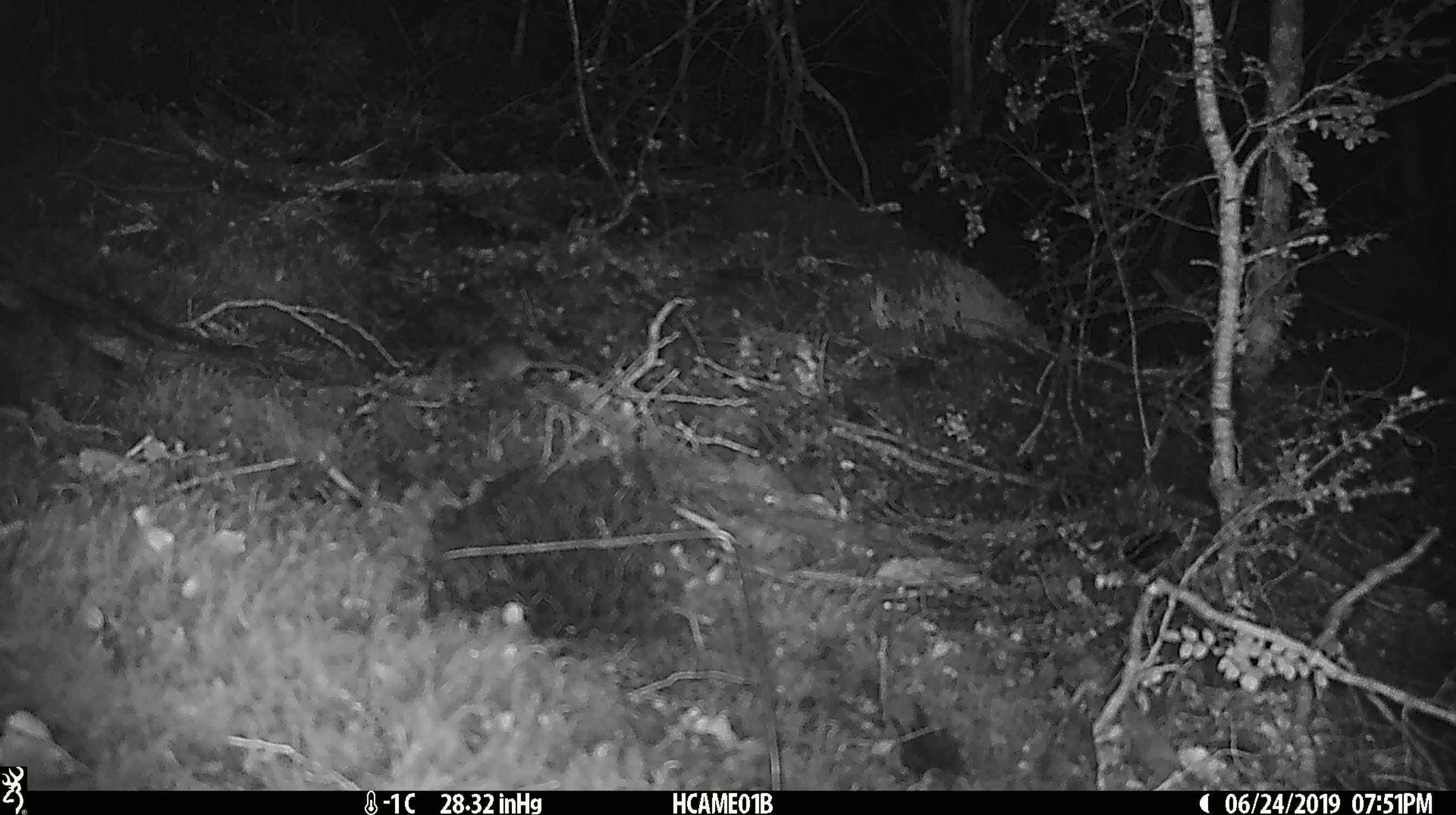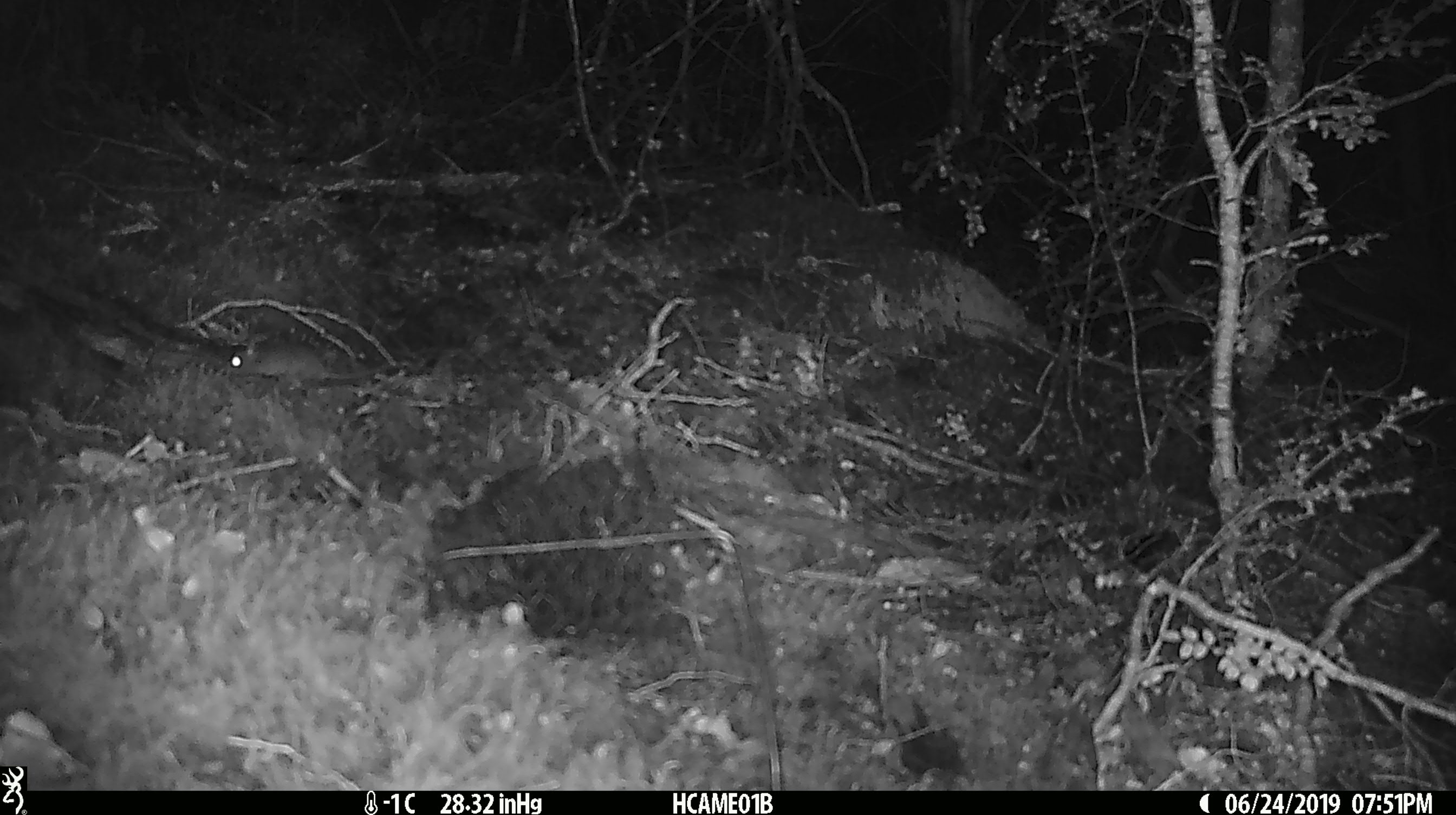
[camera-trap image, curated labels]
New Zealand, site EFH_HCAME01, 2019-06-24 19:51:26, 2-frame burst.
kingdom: Animalia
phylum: Chordata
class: Mammalia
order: Rodentia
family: Muridae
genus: Mus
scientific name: Mus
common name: mouse